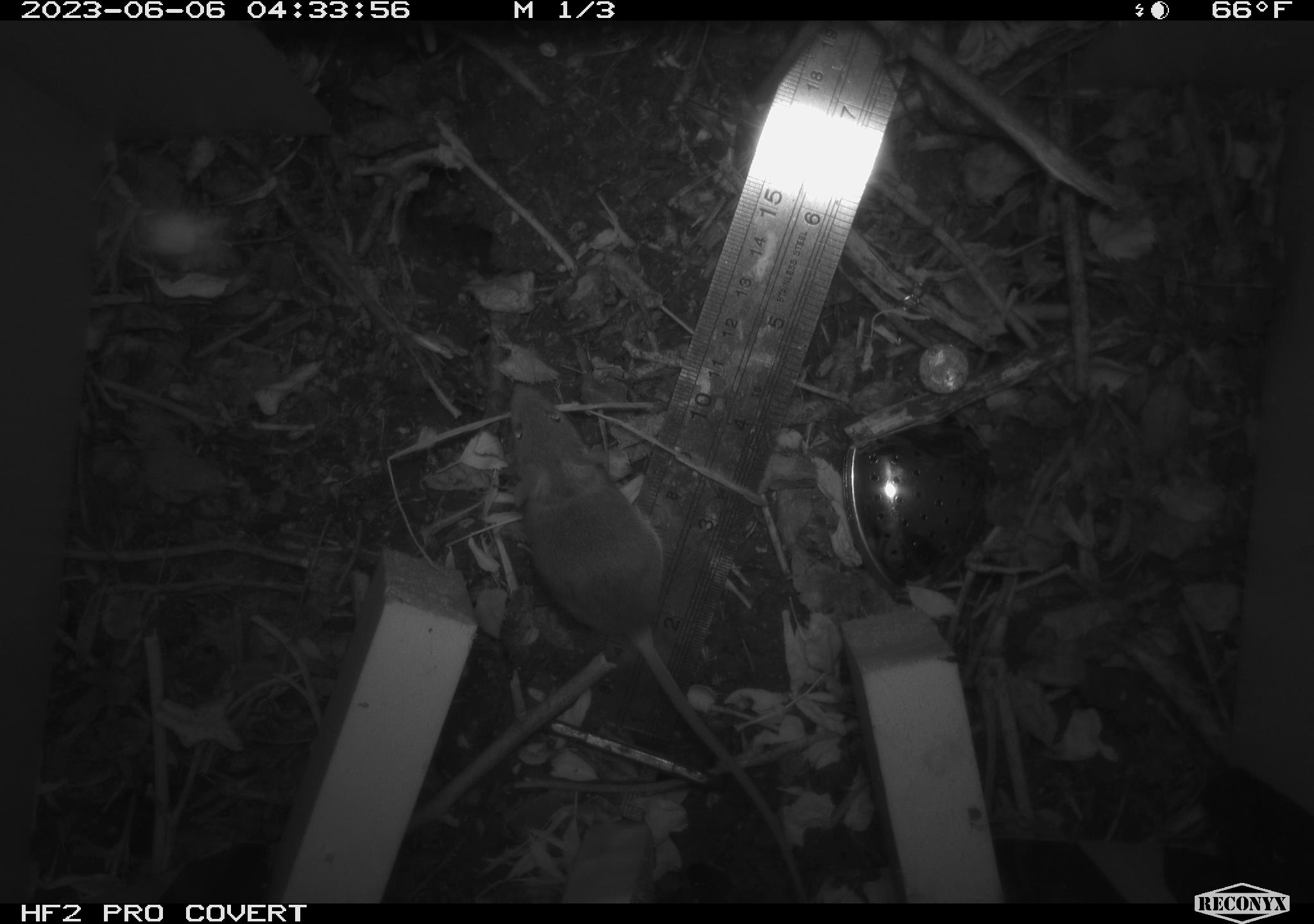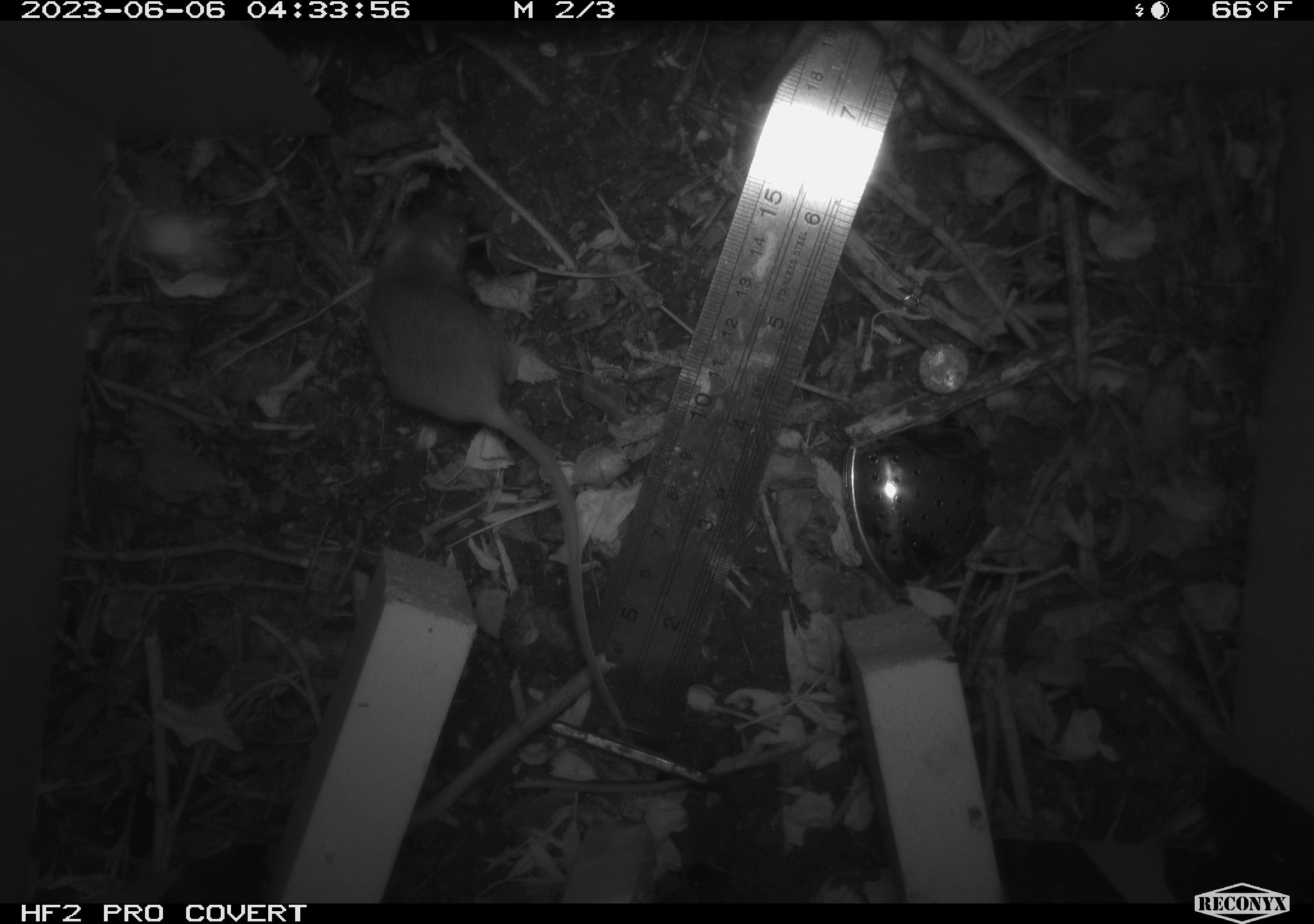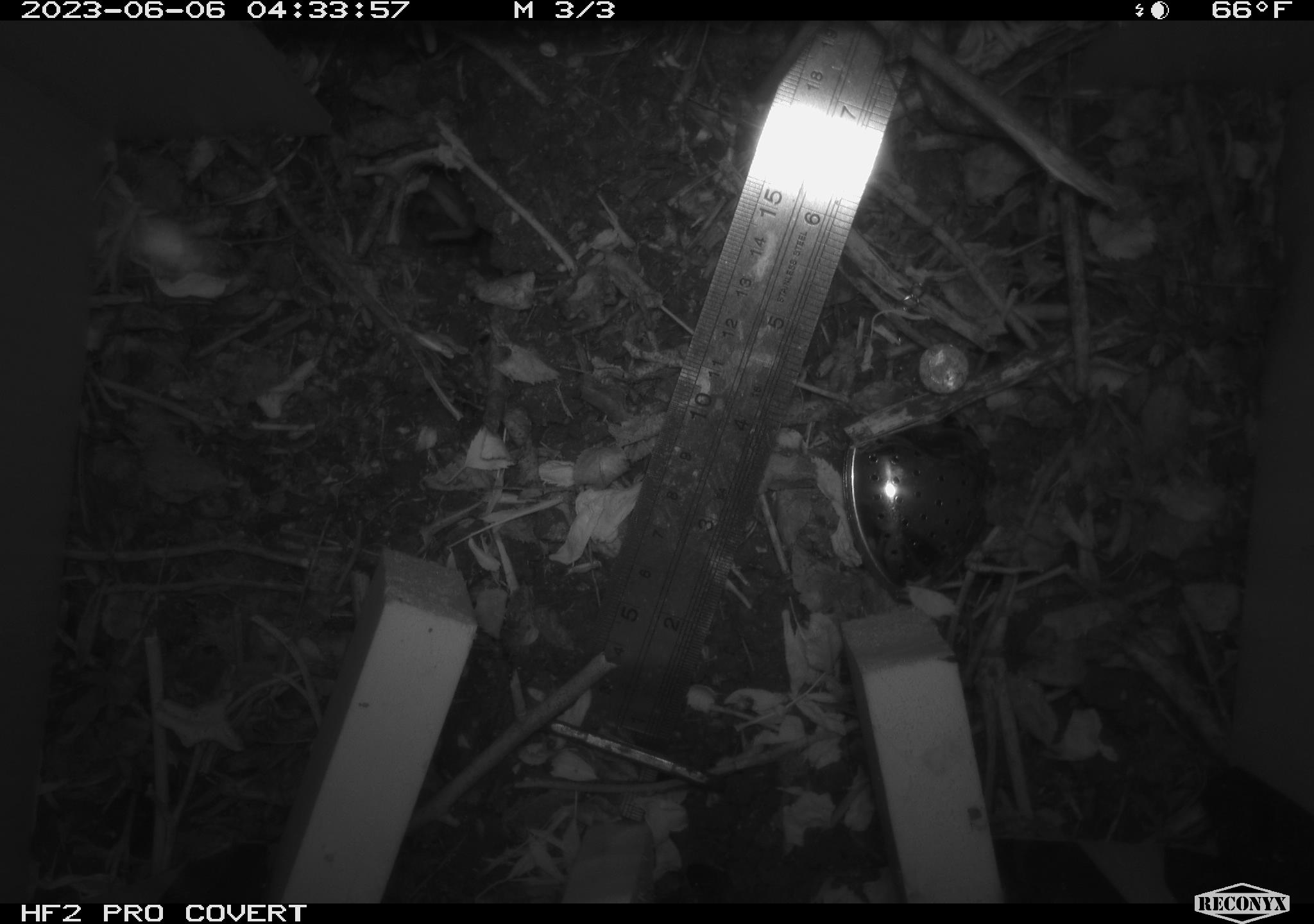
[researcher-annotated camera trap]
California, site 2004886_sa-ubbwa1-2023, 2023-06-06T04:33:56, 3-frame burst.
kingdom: Animalia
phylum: Chordata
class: Mammalia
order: Rodentia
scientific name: Rodentia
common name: rodent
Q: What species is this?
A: Rodent (Rodentia).